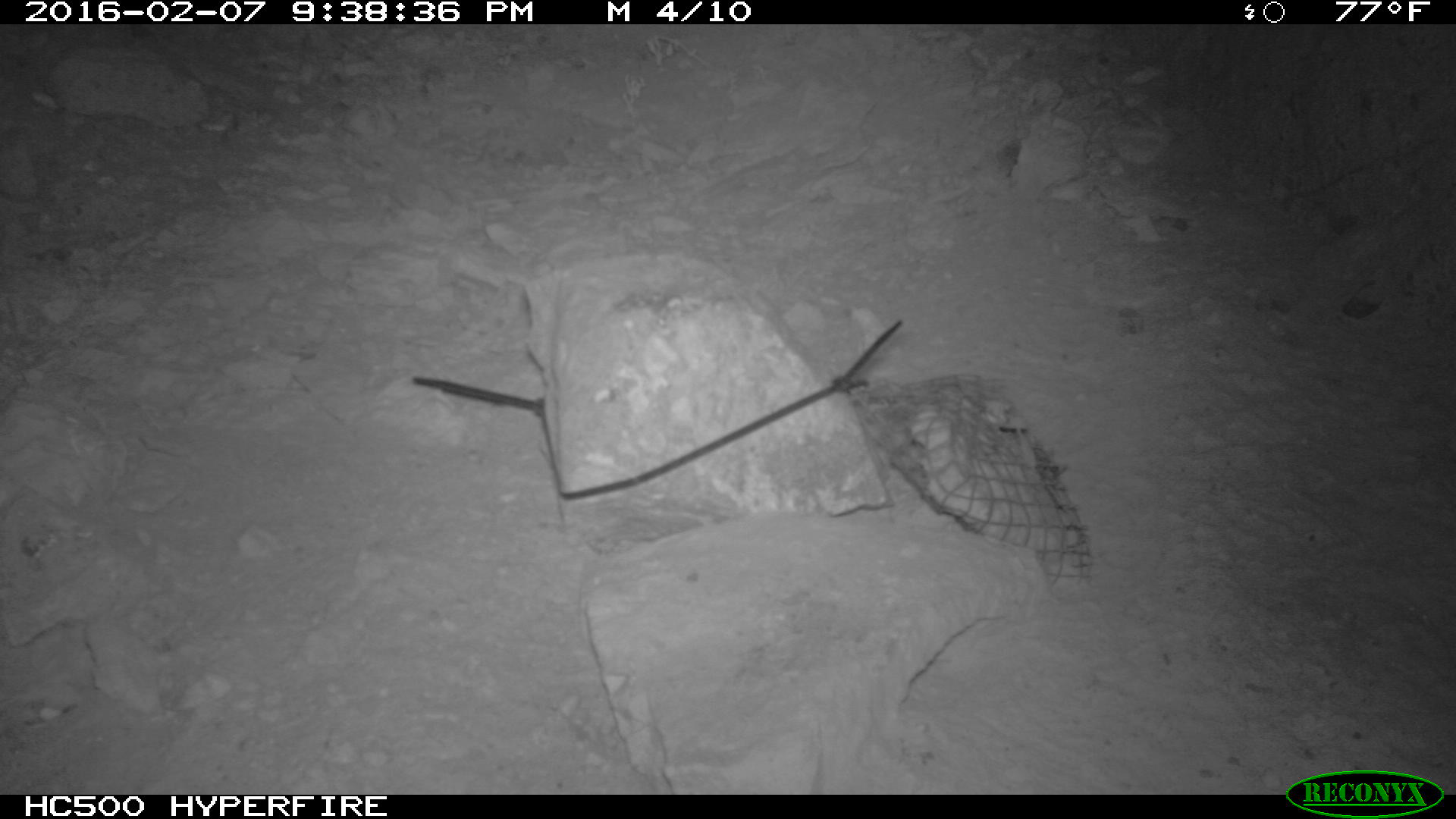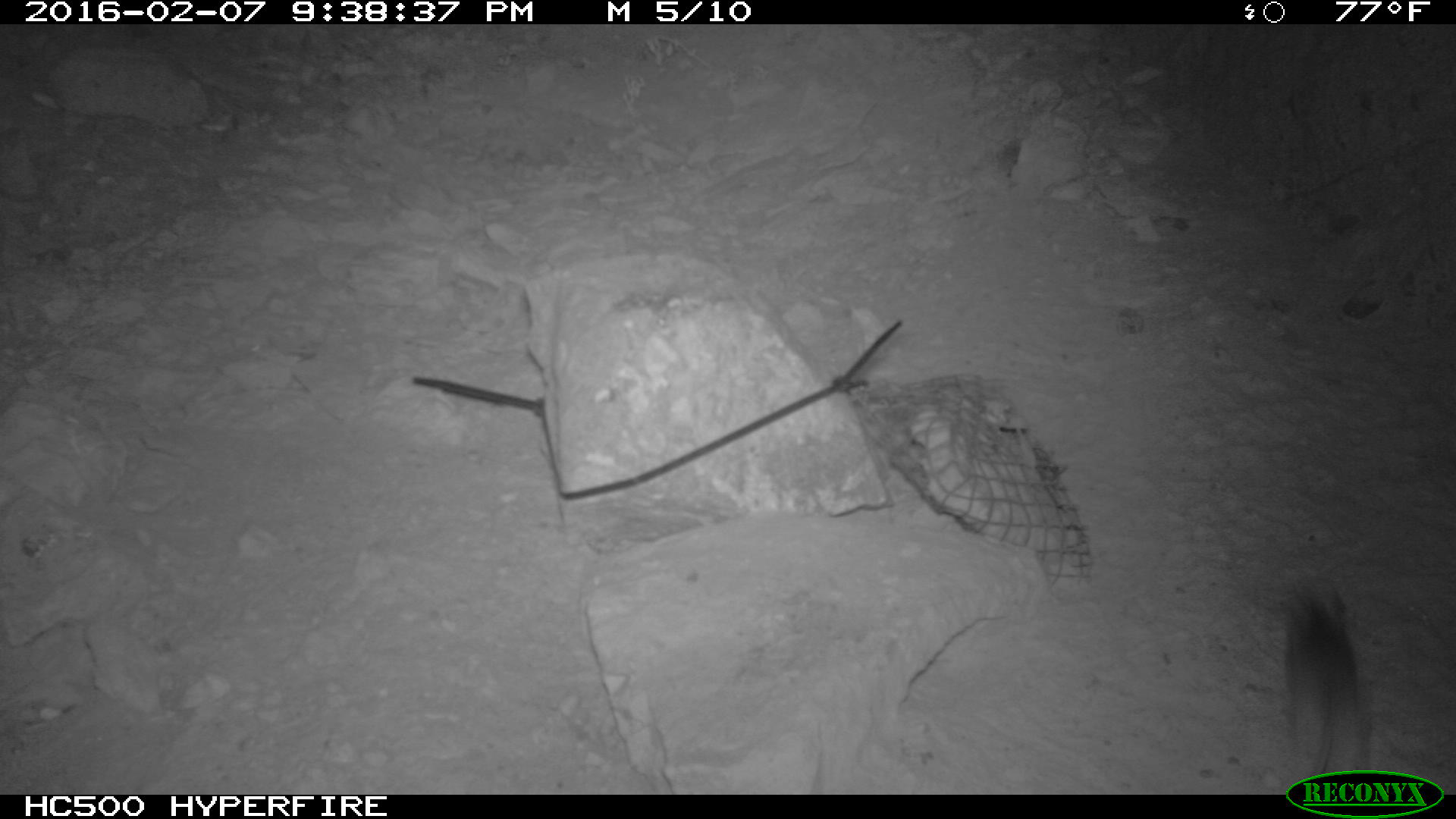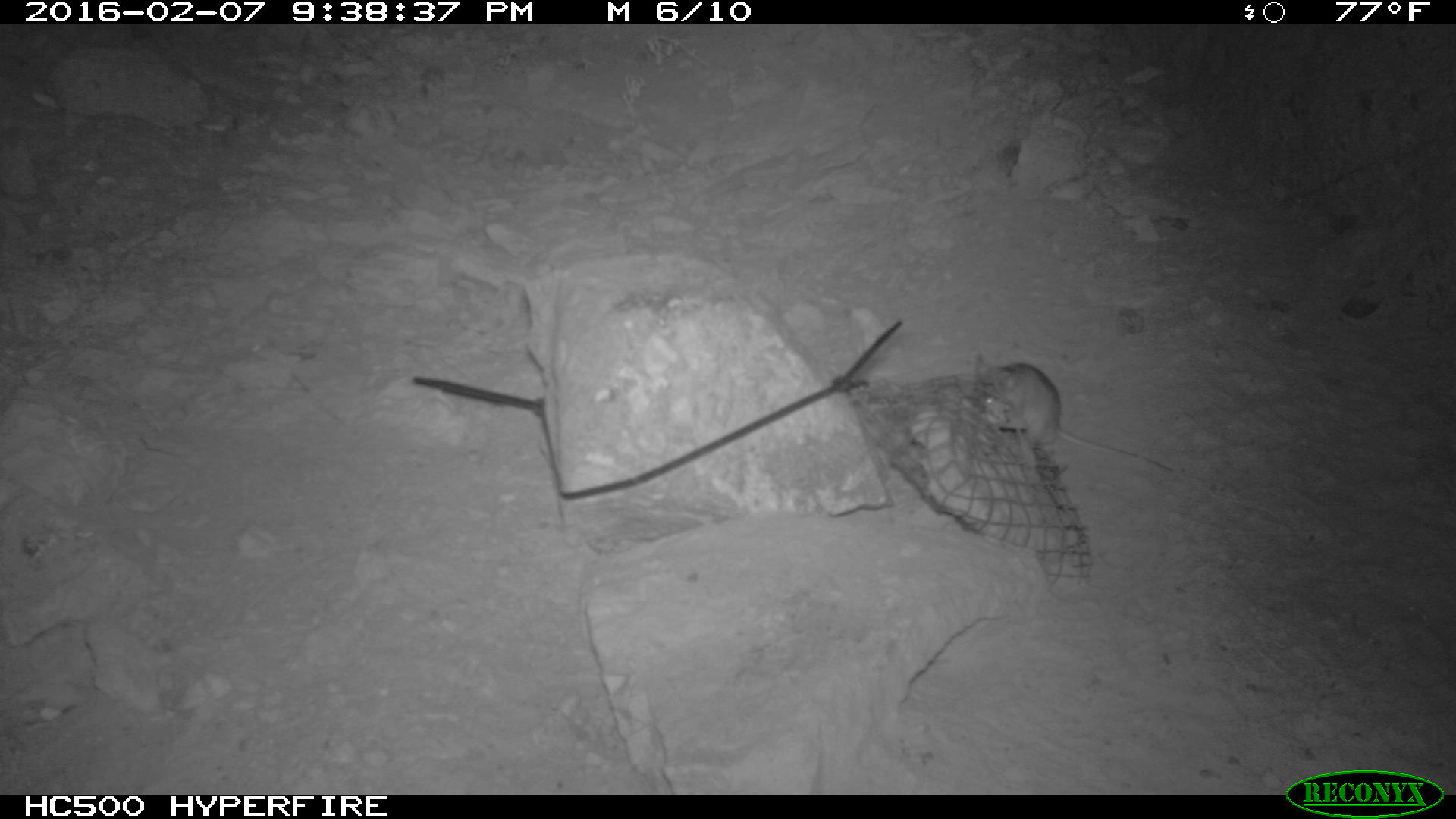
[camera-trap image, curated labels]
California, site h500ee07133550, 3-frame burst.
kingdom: Animalia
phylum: Chordata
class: Mammalia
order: Rodentia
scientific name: Rodentia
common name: rodent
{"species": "rodent (Rodentia)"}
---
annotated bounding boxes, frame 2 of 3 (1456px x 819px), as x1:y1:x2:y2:
rodent: 1285:586:1373:795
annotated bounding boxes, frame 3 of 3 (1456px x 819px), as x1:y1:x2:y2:
rodent: 968:355:1176:481